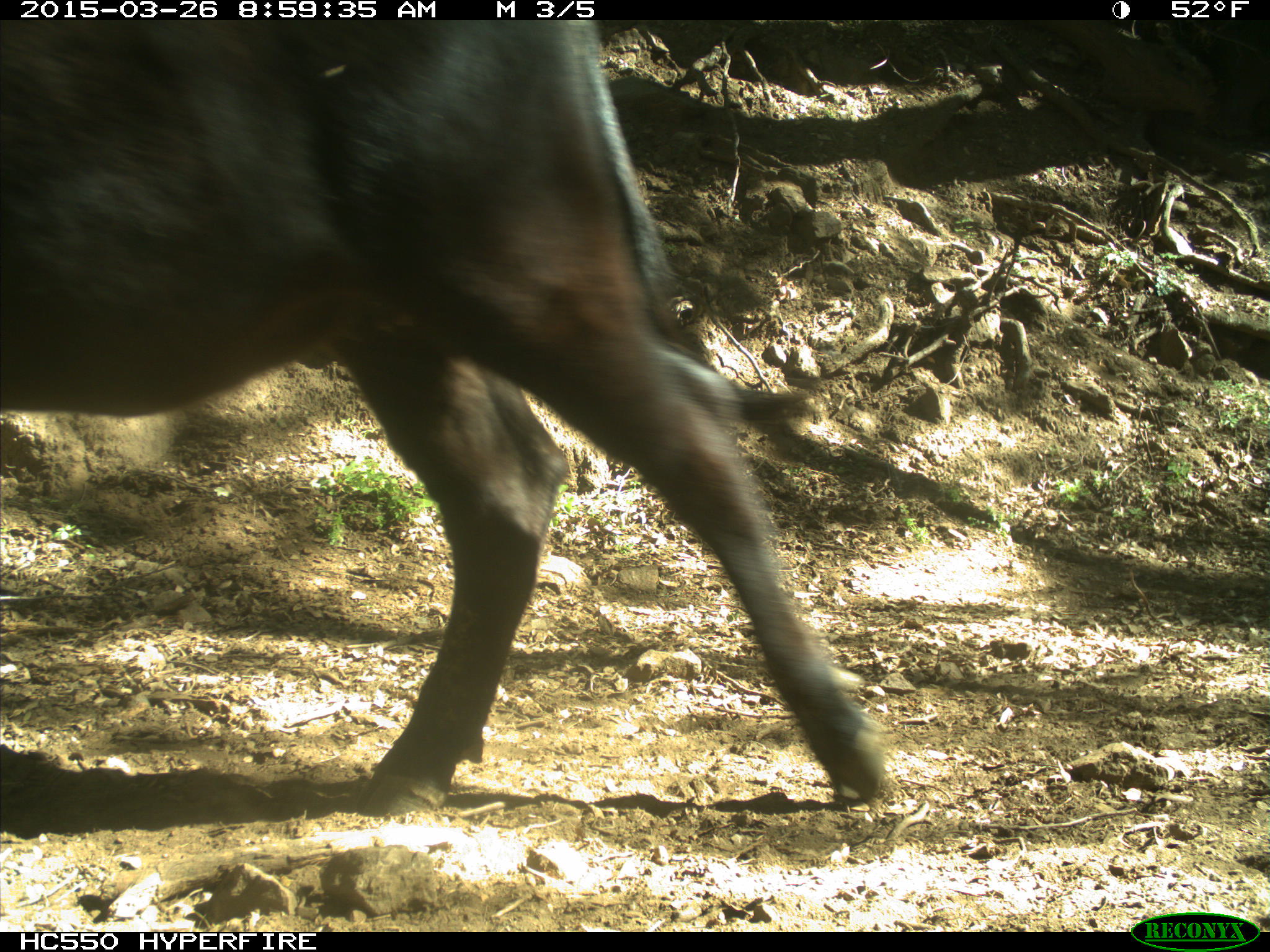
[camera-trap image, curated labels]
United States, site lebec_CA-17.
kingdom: Animalia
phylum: Chordata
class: Mammalia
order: Artiodactyla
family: Bovidae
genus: Bos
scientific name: Bos taurus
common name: domestic cow